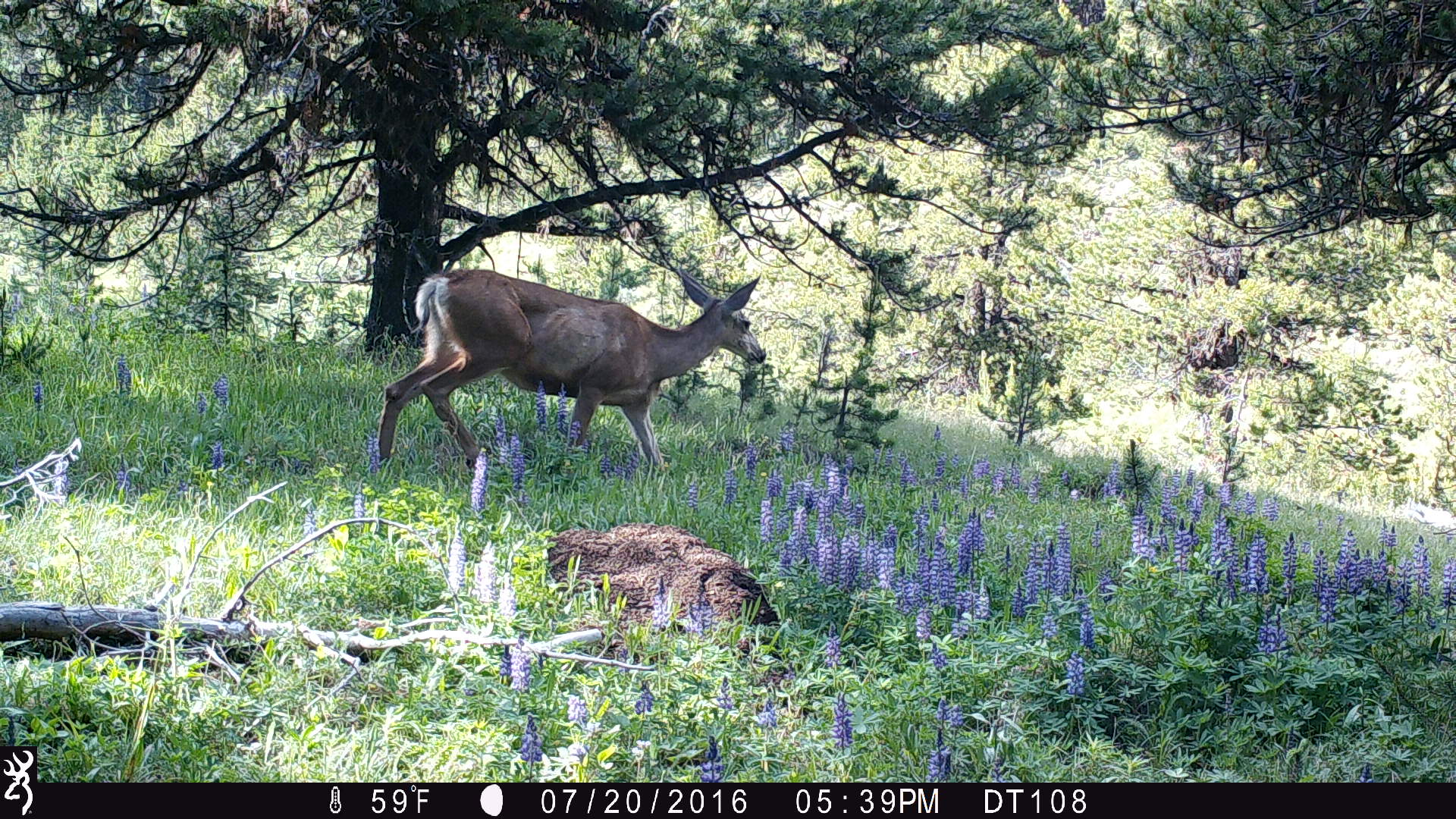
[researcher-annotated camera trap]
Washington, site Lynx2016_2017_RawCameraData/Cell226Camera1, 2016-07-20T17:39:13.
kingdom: Animalia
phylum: Chordata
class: Mammalia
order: Artiodactyla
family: Cervidae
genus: Odocoileus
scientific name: Odocoileus hemionus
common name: mule deer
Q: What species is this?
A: Odocoileus hemionus (mule deer).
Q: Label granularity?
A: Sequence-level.